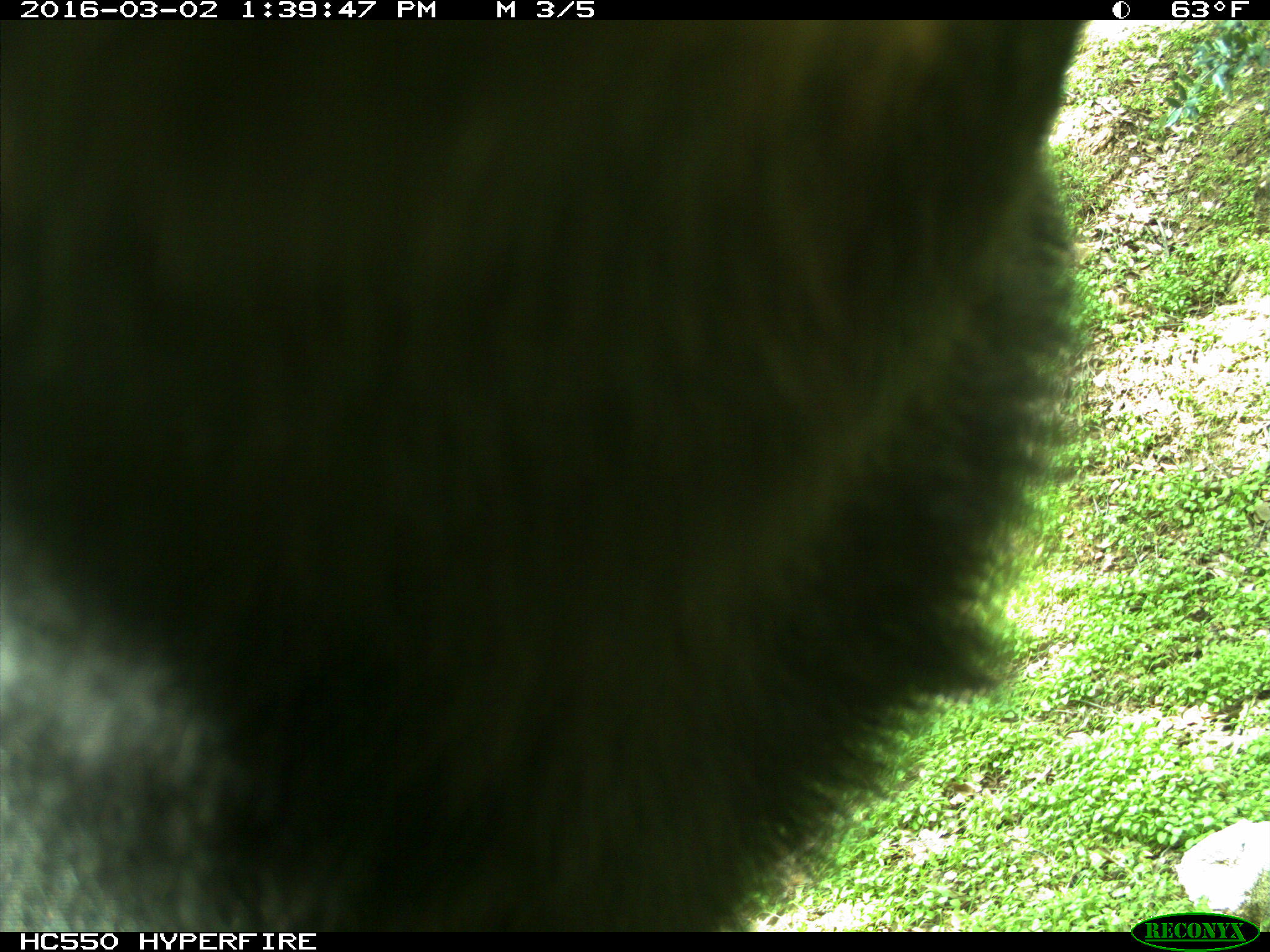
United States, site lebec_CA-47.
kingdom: Animalia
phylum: Chordata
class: Mammalia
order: Carnivora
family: Ursidae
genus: Ursus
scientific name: Ursus americanus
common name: american black bear